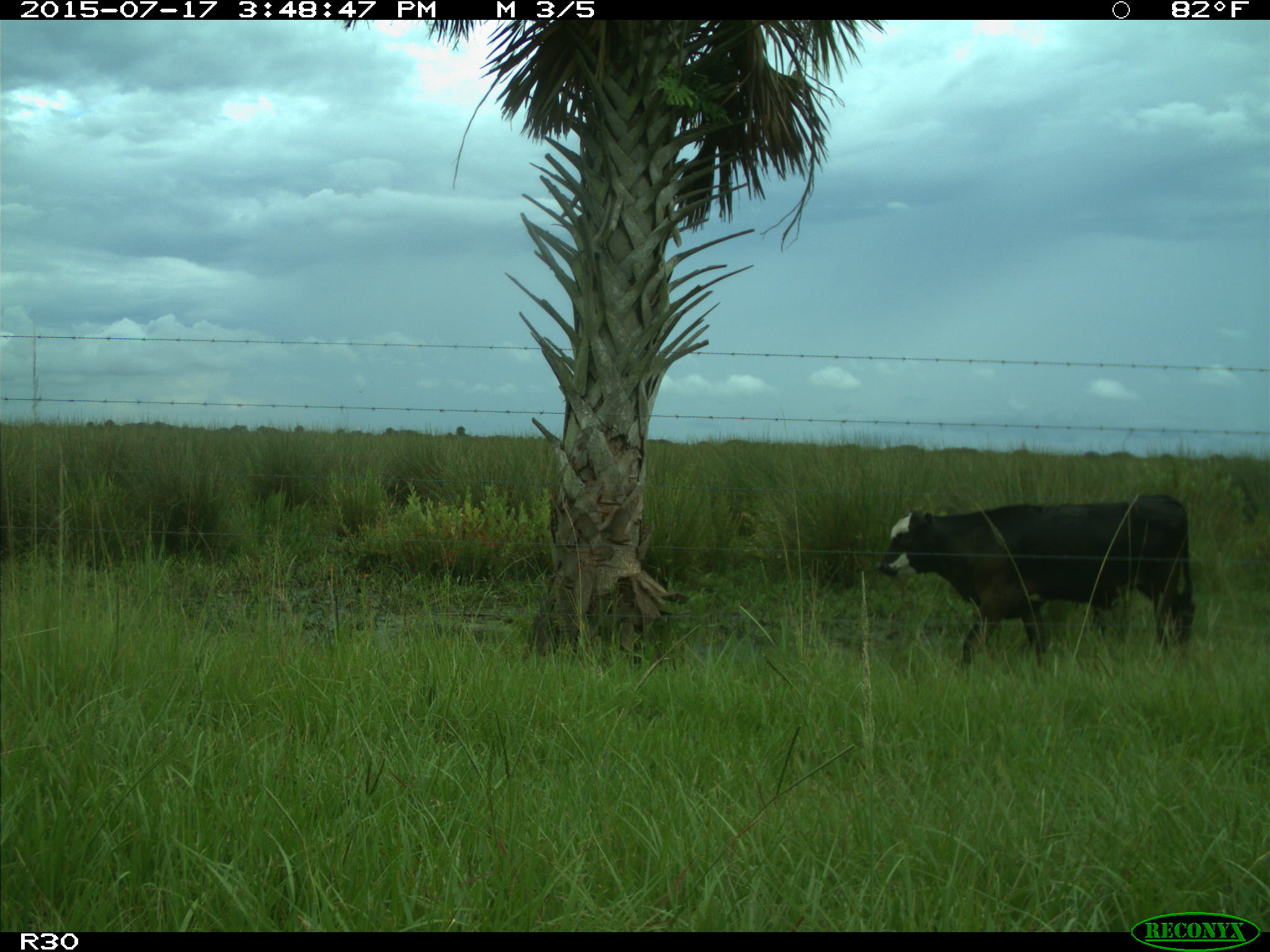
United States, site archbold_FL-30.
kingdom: Animalia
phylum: Chordata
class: Mammalia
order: Artiodactyla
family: Bovidae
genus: Bos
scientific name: Bos taurus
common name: domestic cow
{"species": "Bos taurus (domestic cow)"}